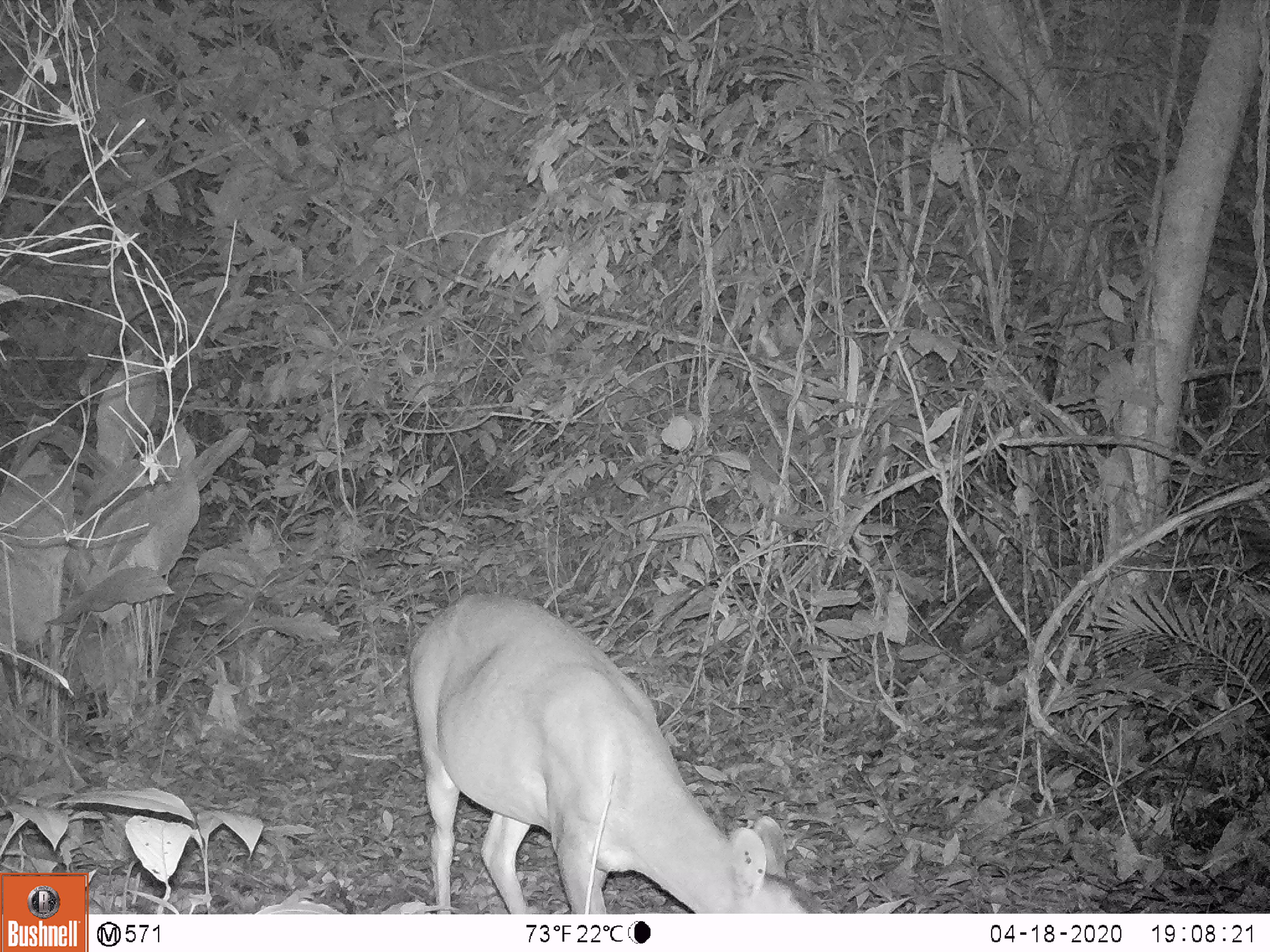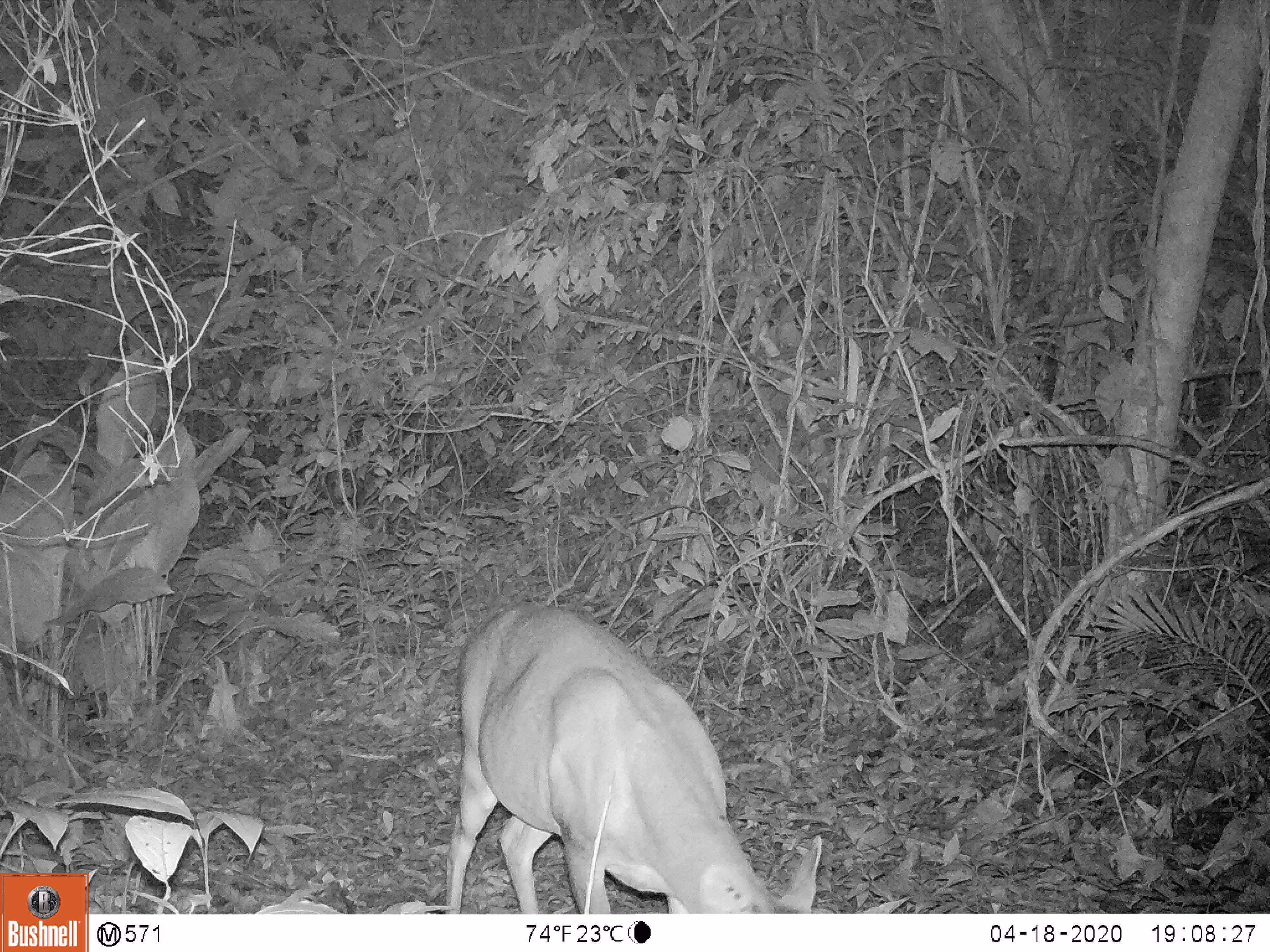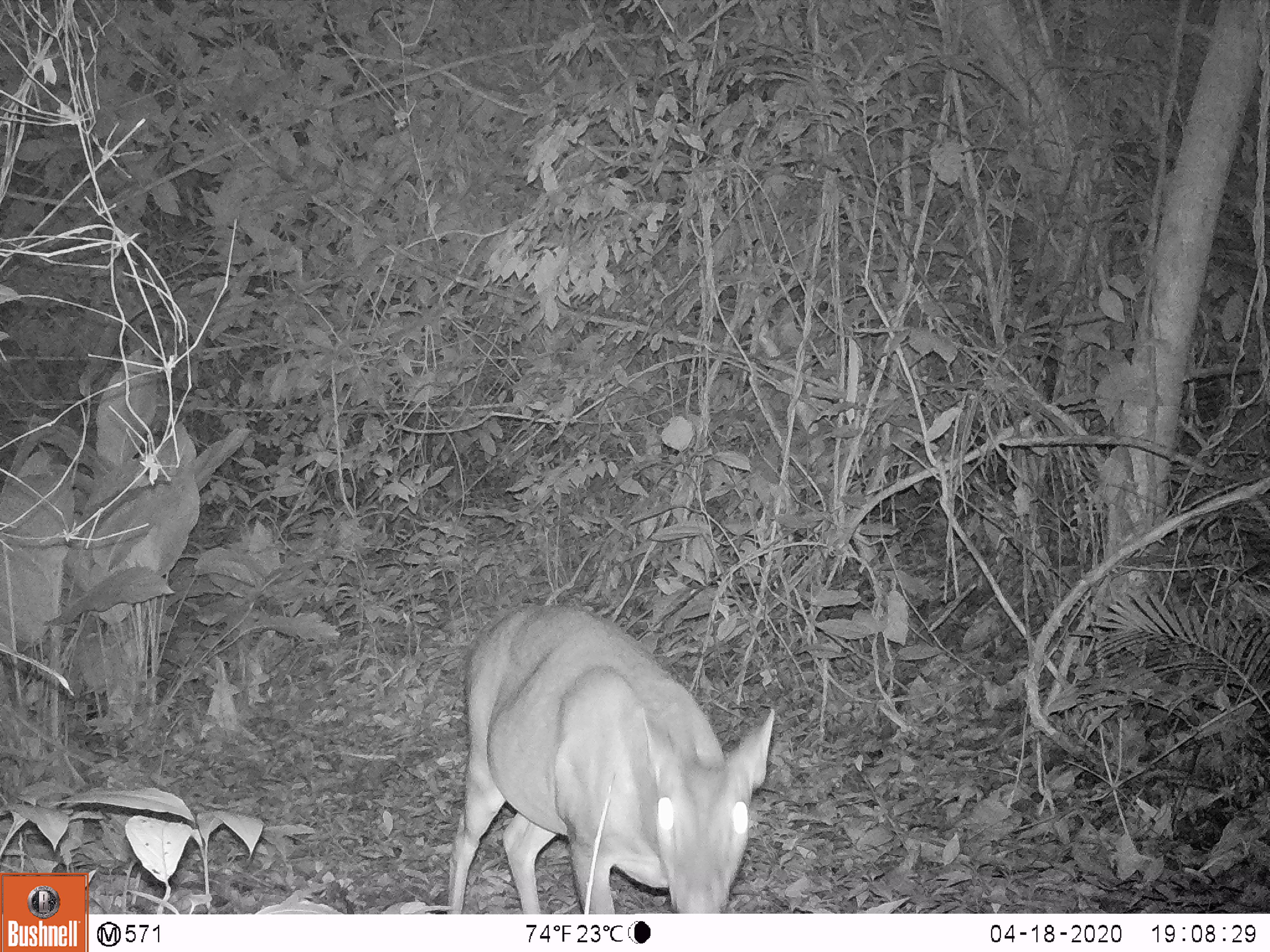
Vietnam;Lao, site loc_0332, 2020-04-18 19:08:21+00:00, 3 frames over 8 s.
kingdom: Animalia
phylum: Chordata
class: Mammalia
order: Artiodactyla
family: Cervidae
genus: Muntiacus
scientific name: Muntiacus vuquangensis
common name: large-antlered muntjac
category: large antlered muntjac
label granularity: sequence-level